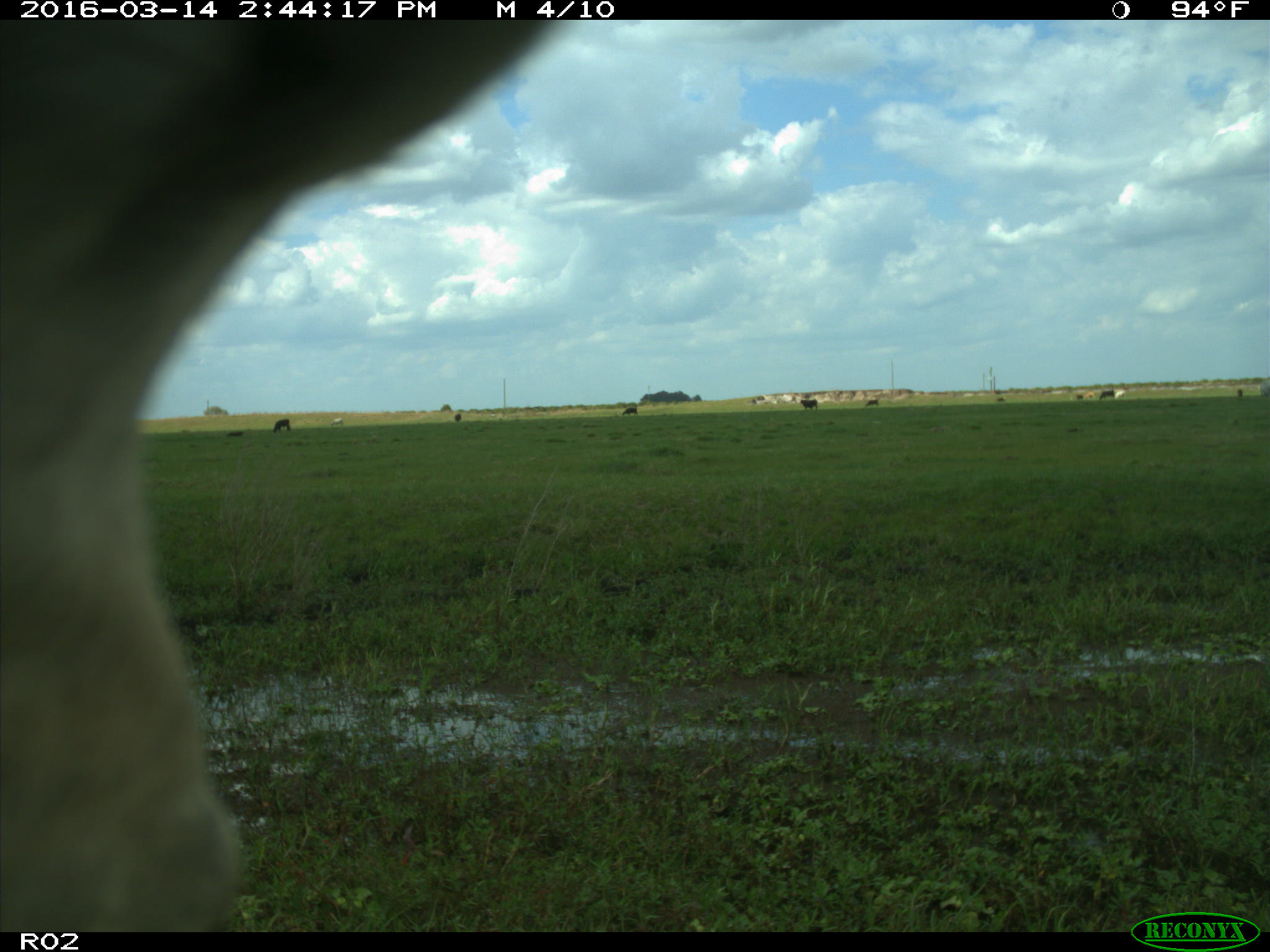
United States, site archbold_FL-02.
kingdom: Animalia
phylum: Chordata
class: Mammalia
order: Artiodactyla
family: Bovidae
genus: Bos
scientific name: Bos taurus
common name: domestic cow